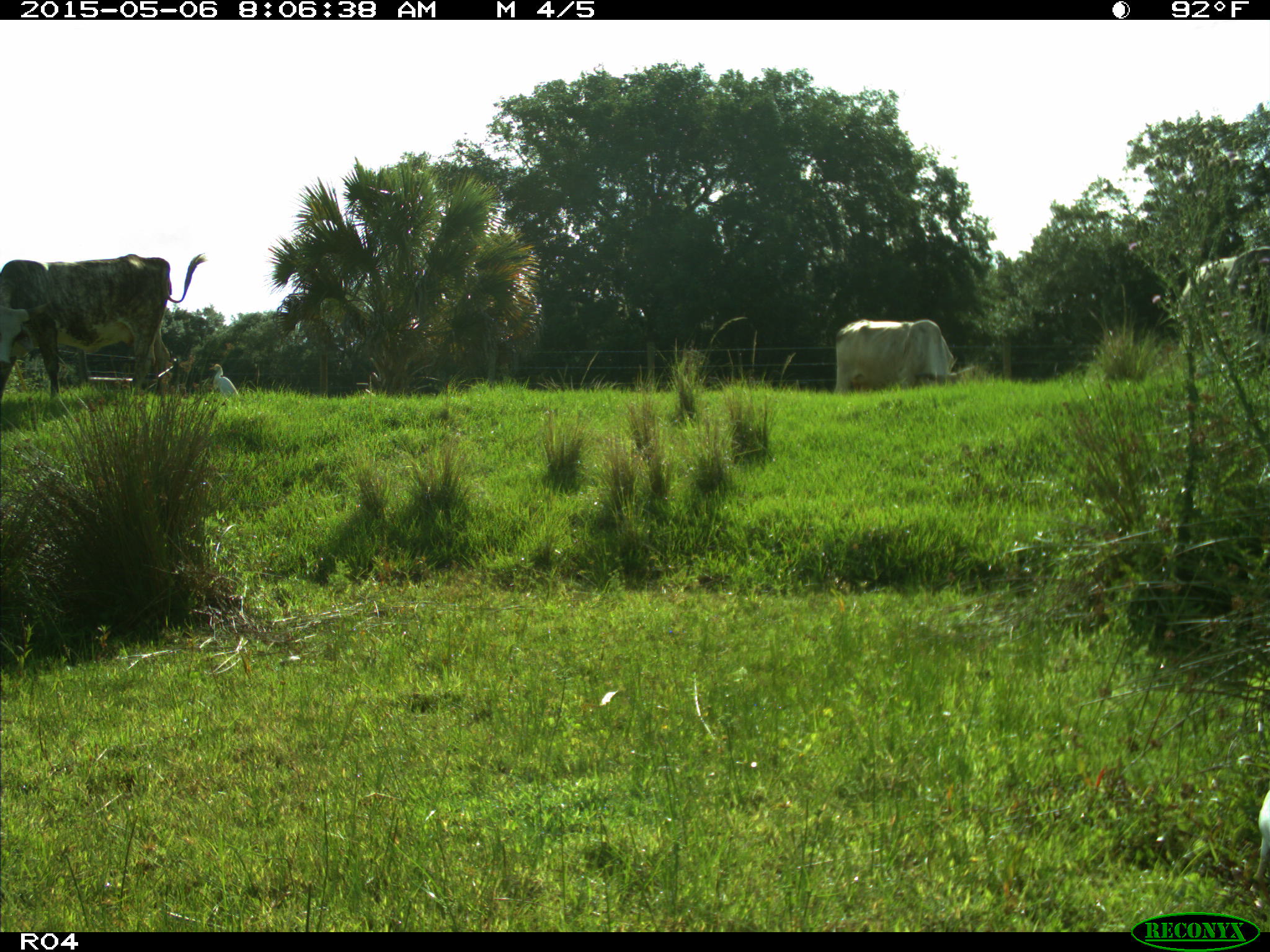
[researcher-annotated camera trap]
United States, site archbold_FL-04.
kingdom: Animalia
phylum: Chordata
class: Mammalia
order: Artiodactyla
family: Bovidae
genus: Bos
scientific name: Bos taurus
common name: domestic cow